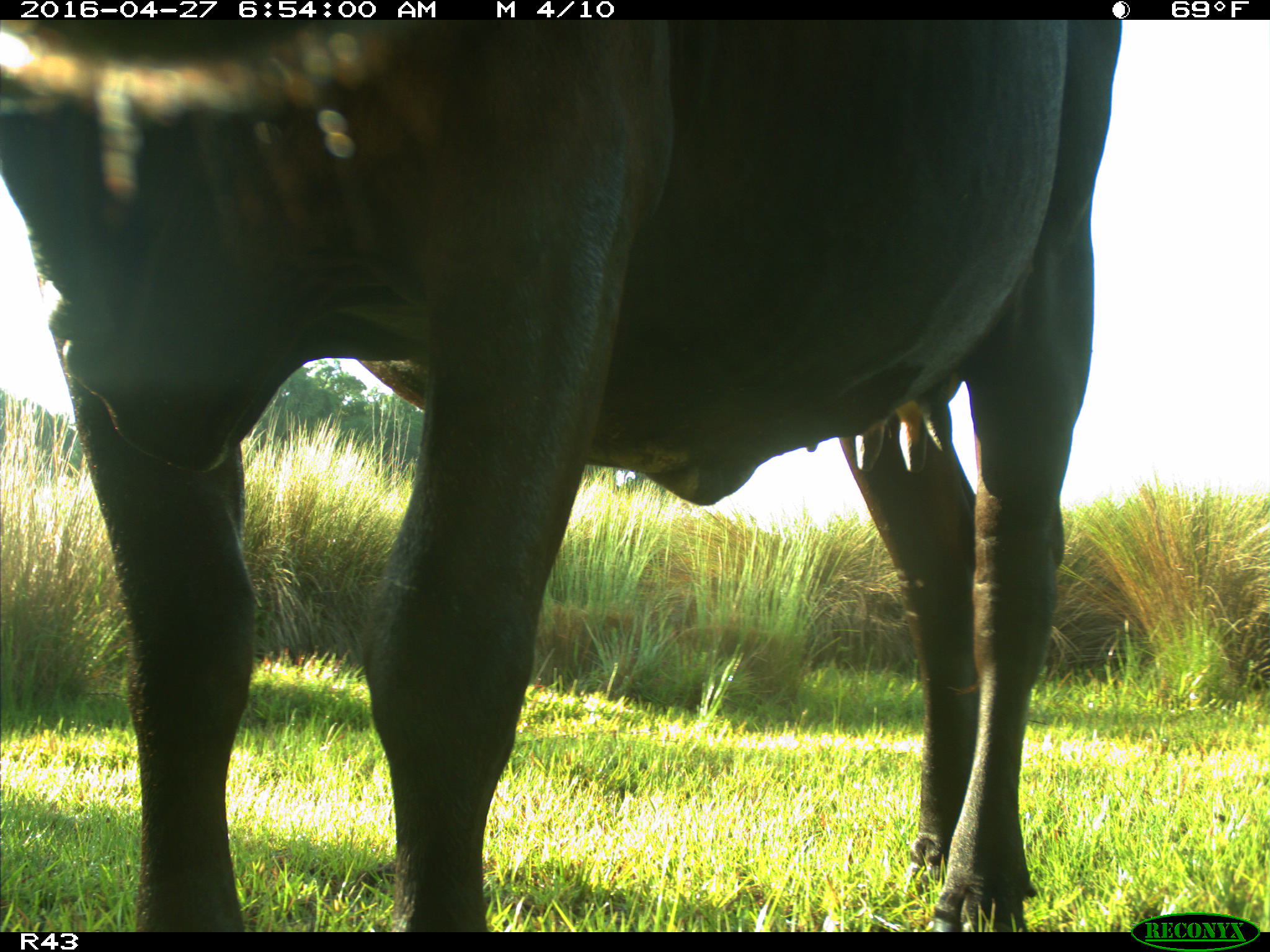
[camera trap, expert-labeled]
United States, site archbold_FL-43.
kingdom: Animalia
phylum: Chordata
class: Mammalia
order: Artiodactyla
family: Bovidae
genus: Bos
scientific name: Bos taurus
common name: domestic cow